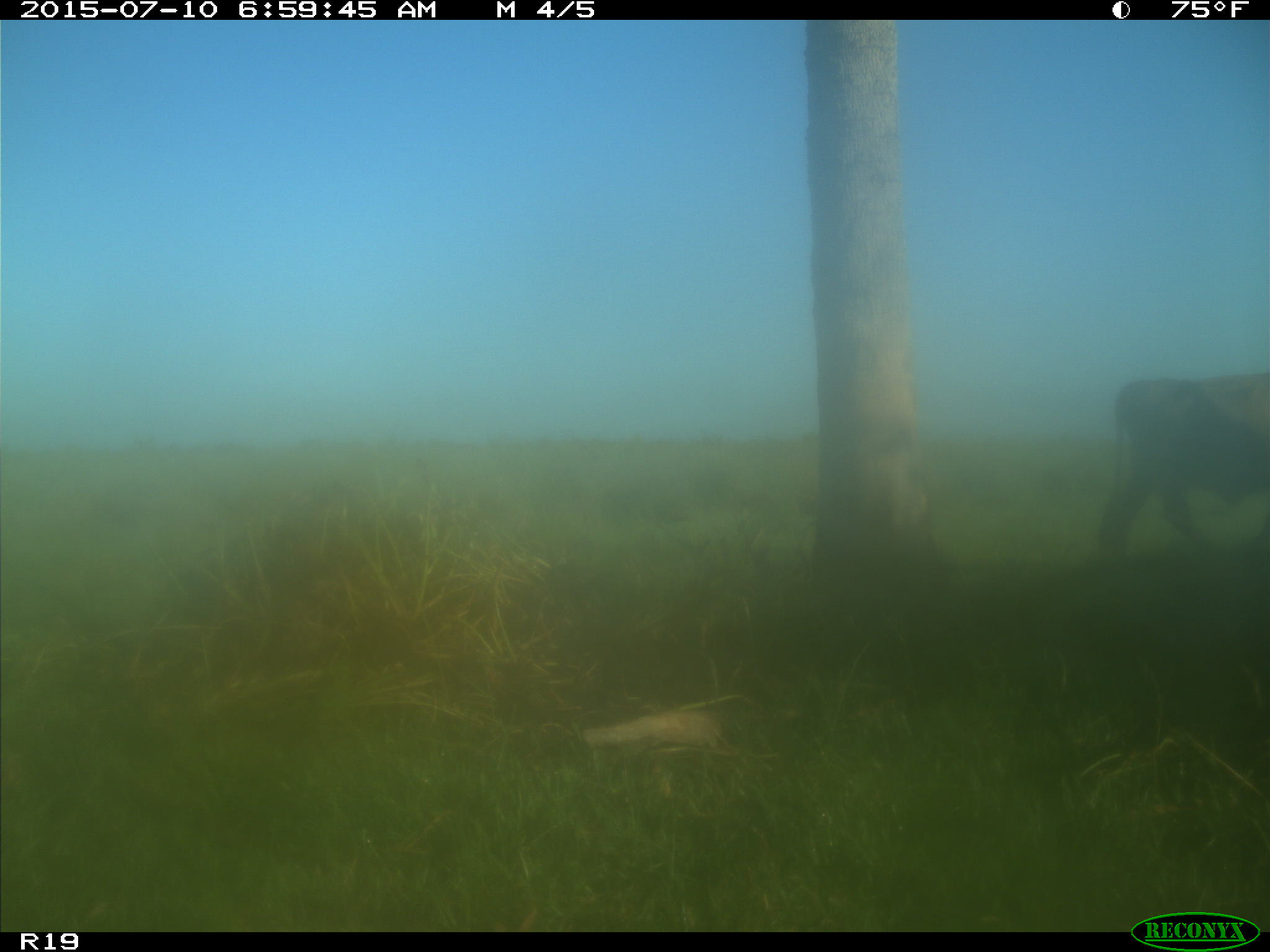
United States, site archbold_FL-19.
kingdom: Animalia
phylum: Chordata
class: Mammalia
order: Artiodactyla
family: Bovidae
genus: Bos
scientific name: Bos taurus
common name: domestic cow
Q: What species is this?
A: Bos taurus (domestic cow).